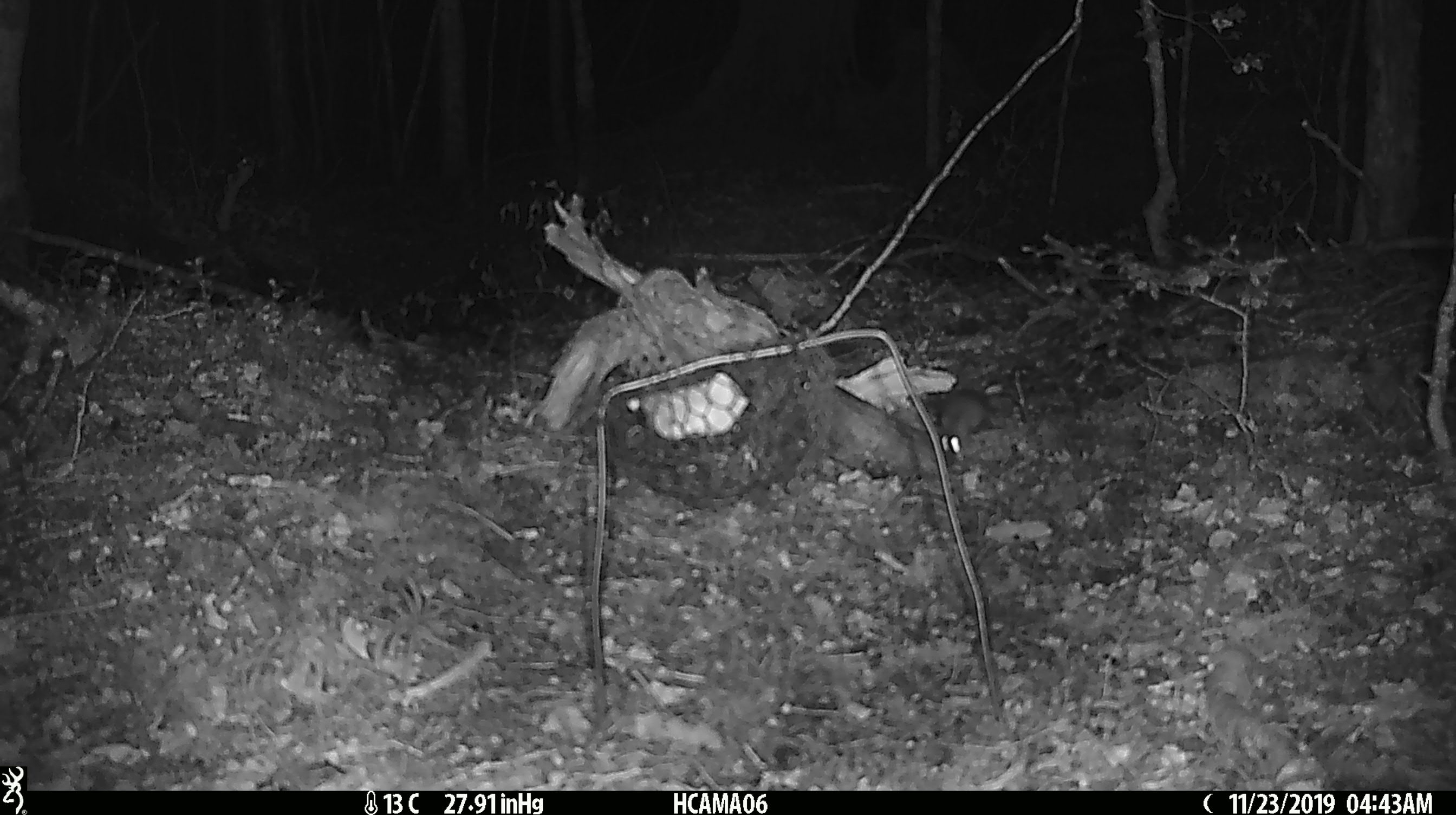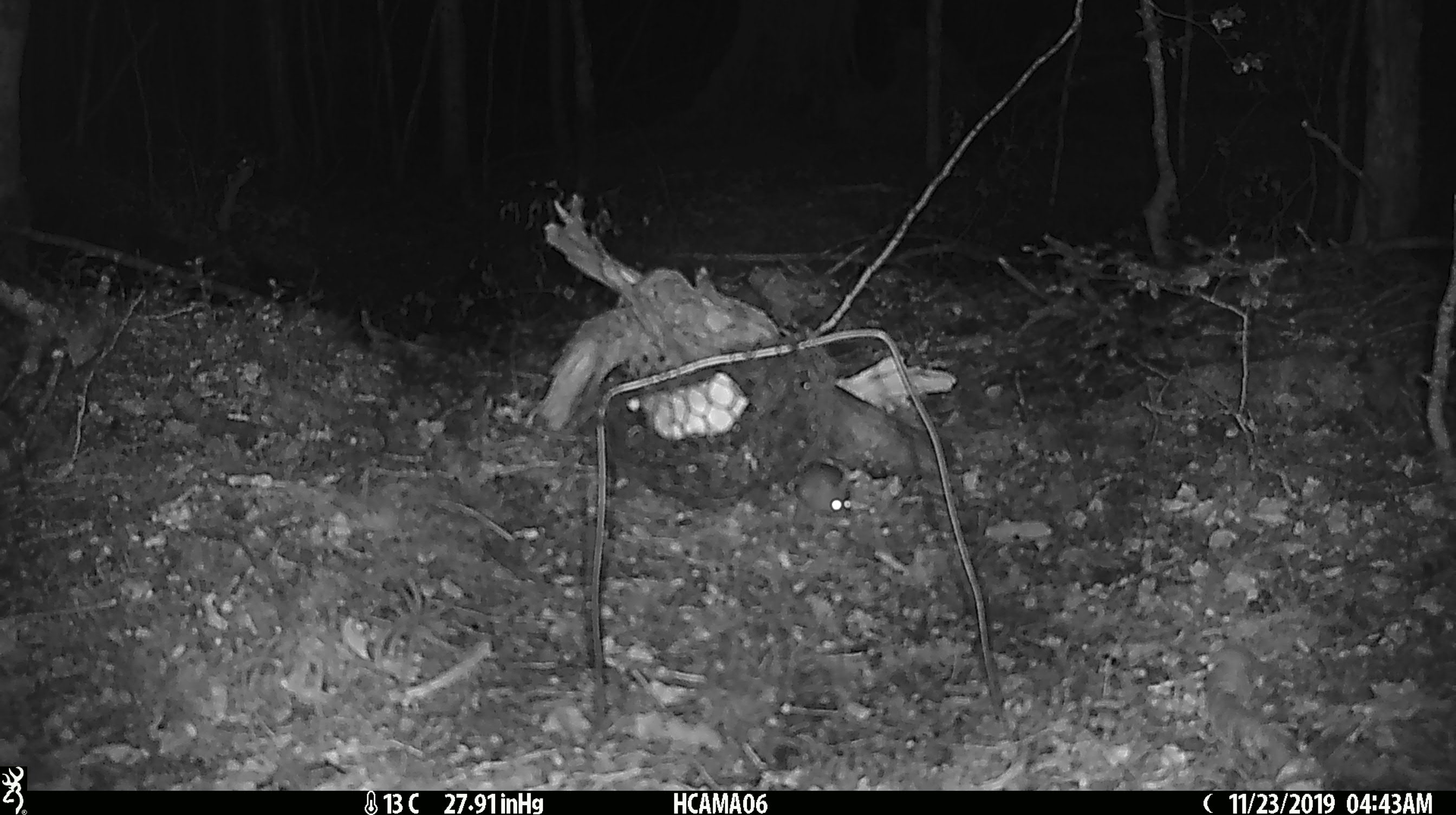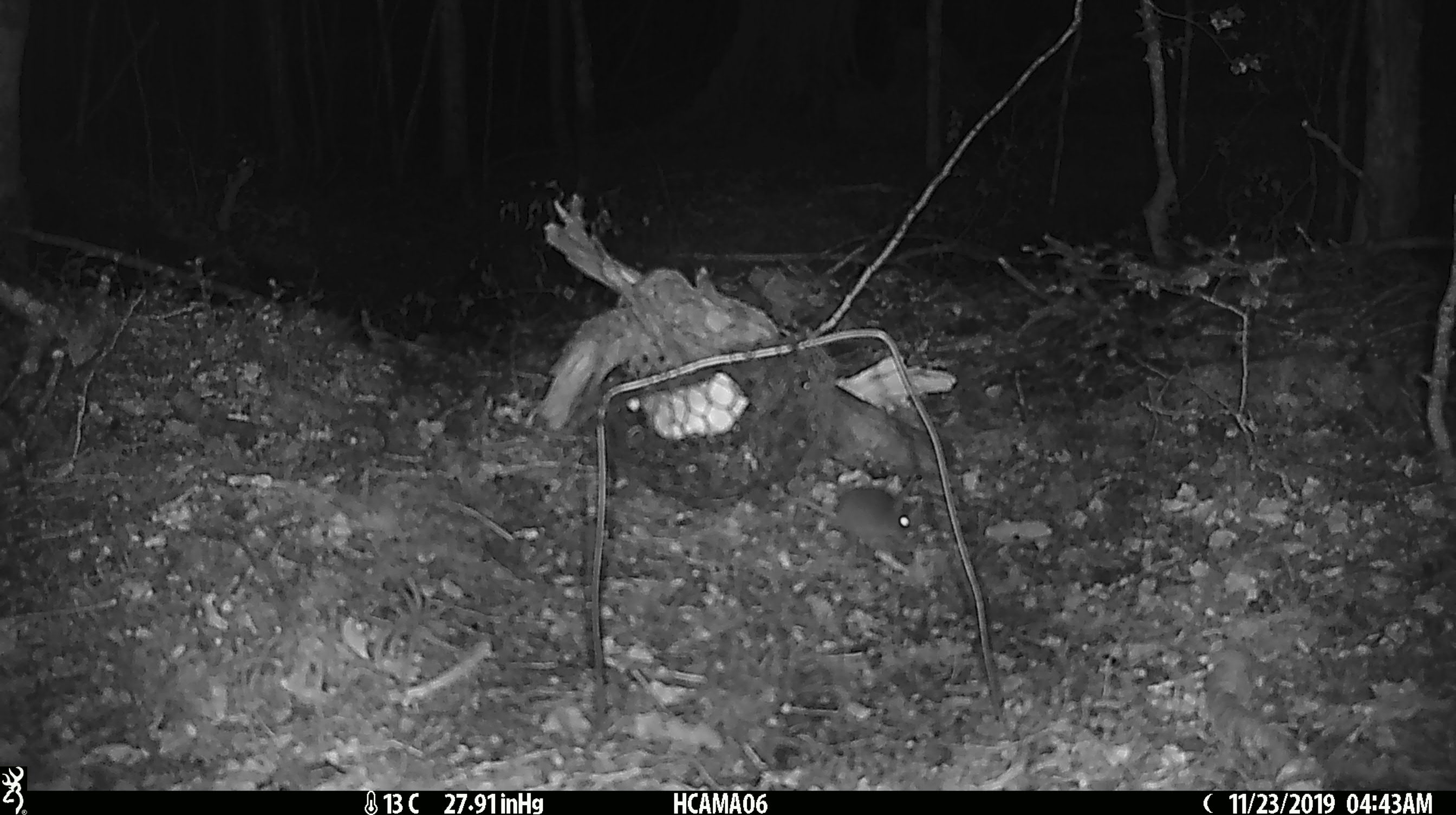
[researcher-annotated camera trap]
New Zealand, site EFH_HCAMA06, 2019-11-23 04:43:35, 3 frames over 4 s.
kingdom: Animalia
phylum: Chordata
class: Mammalia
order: Rodentia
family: Muridae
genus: Mus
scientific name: Mus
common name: mouse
Mouse (Mus).